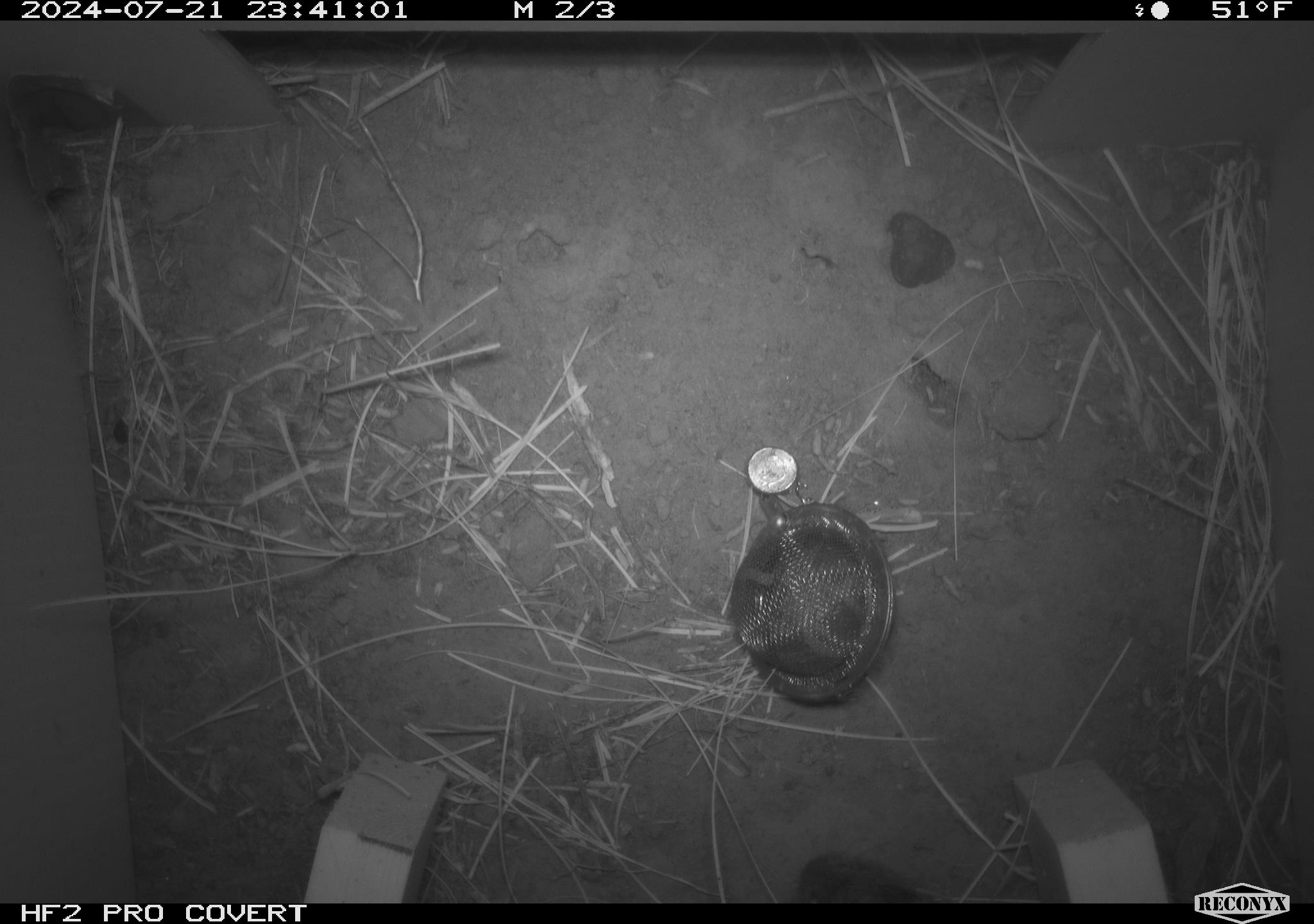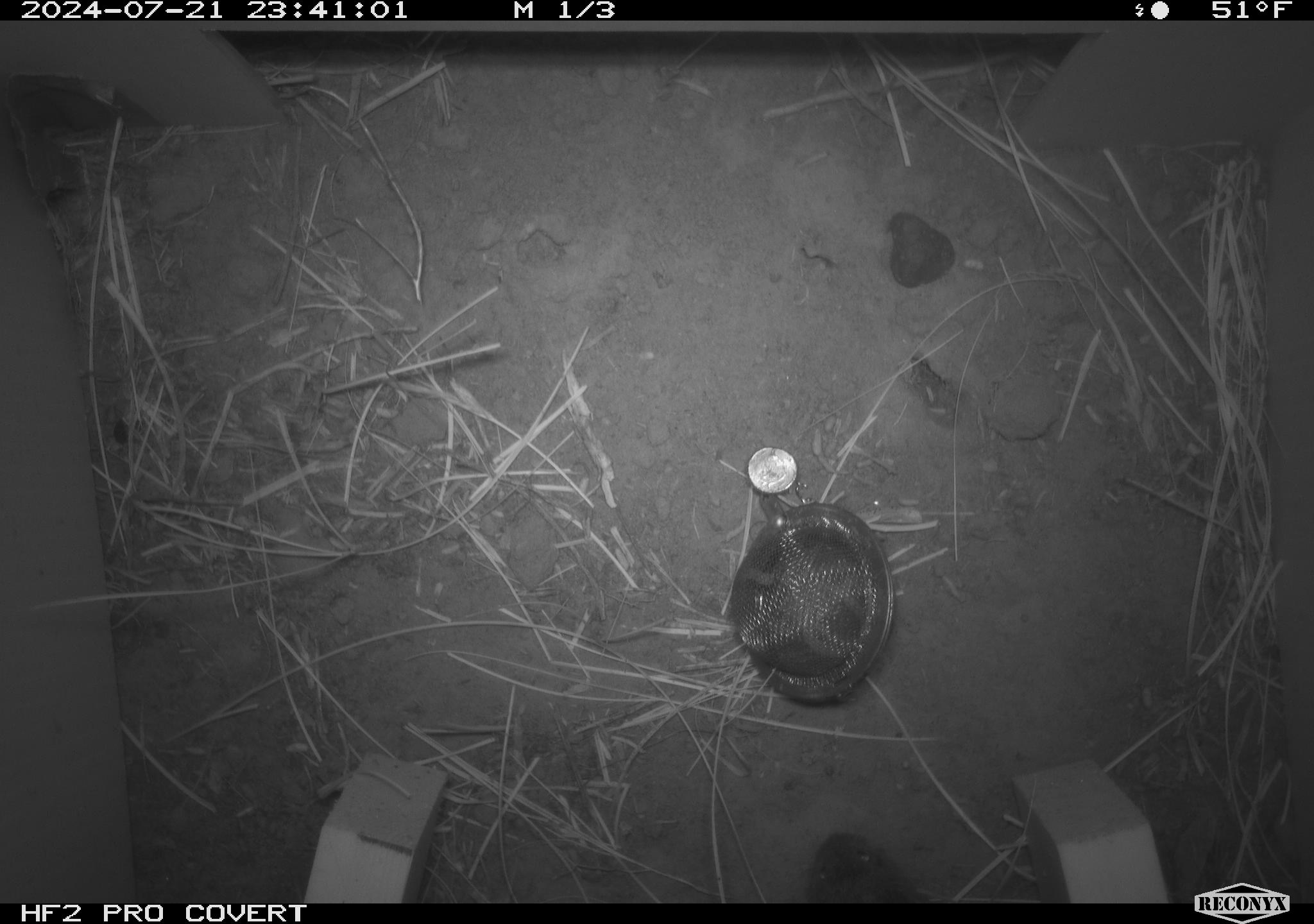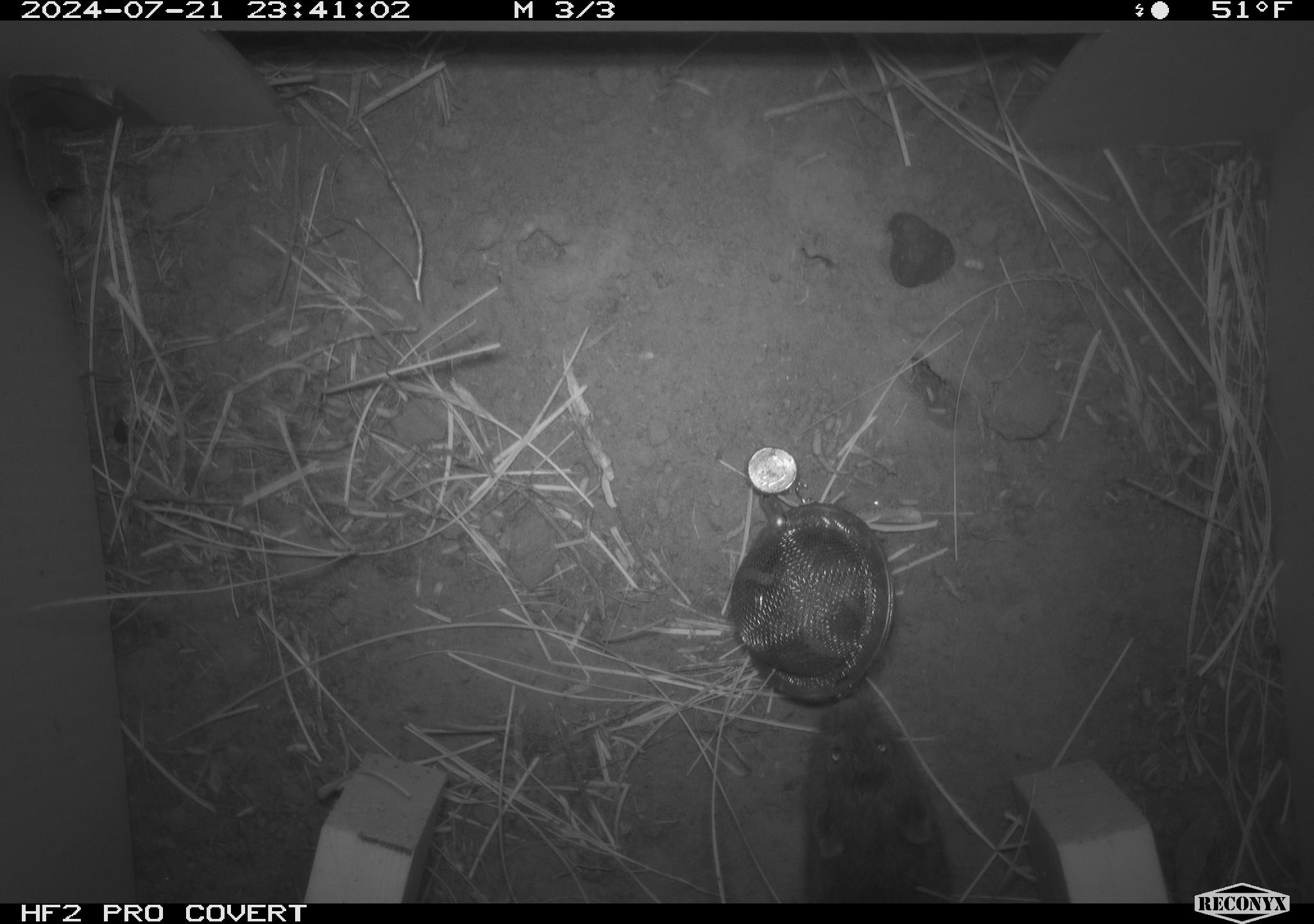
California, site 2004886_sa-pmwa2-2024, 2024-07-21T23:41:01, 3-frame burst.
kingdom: Animalia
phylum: Chordata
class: Mammalia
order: Rodentia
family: Cricetidae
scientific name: Arvicolinae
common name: voles, lemmings, and muskrats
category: arvicolinae subfamily